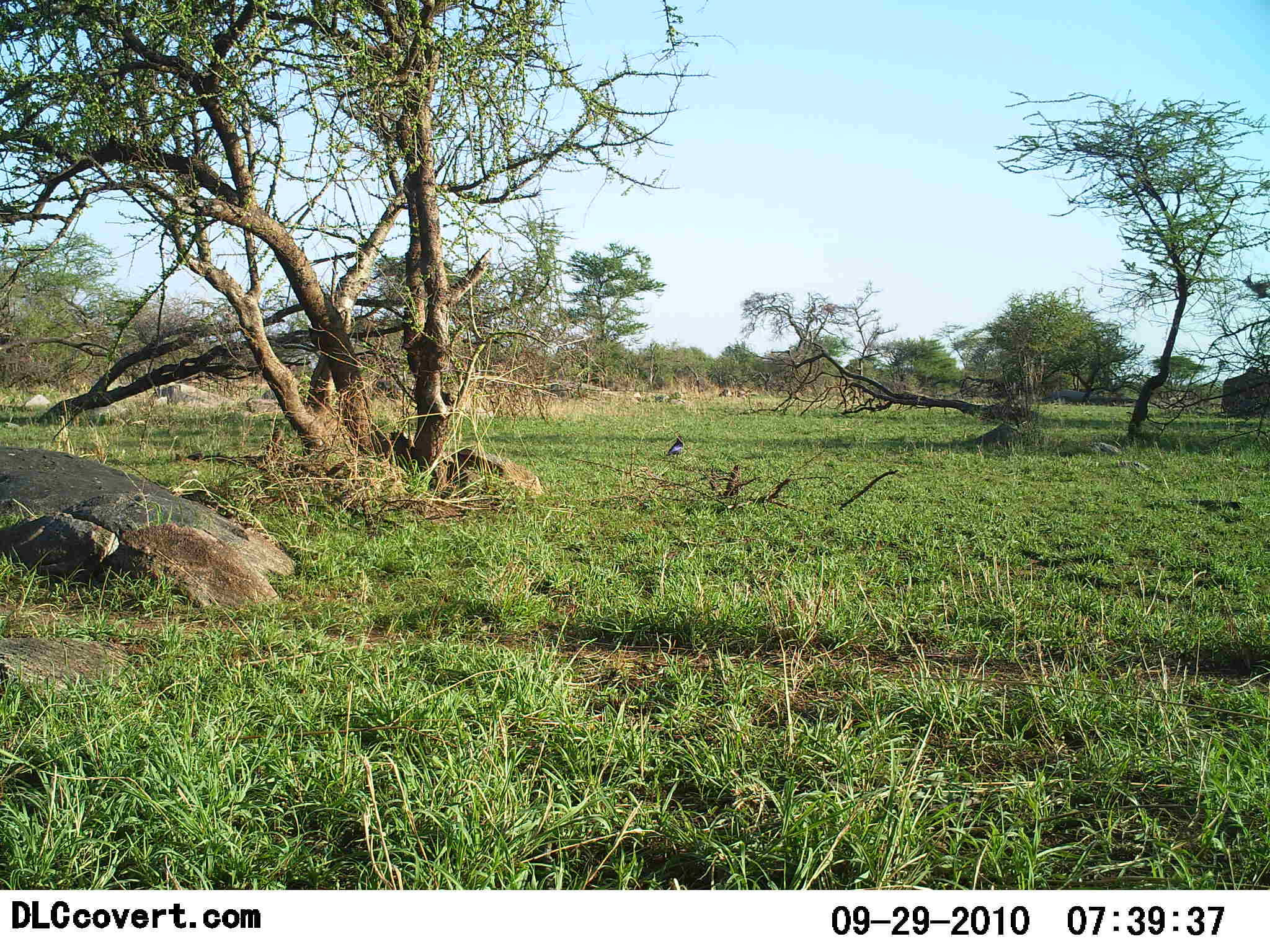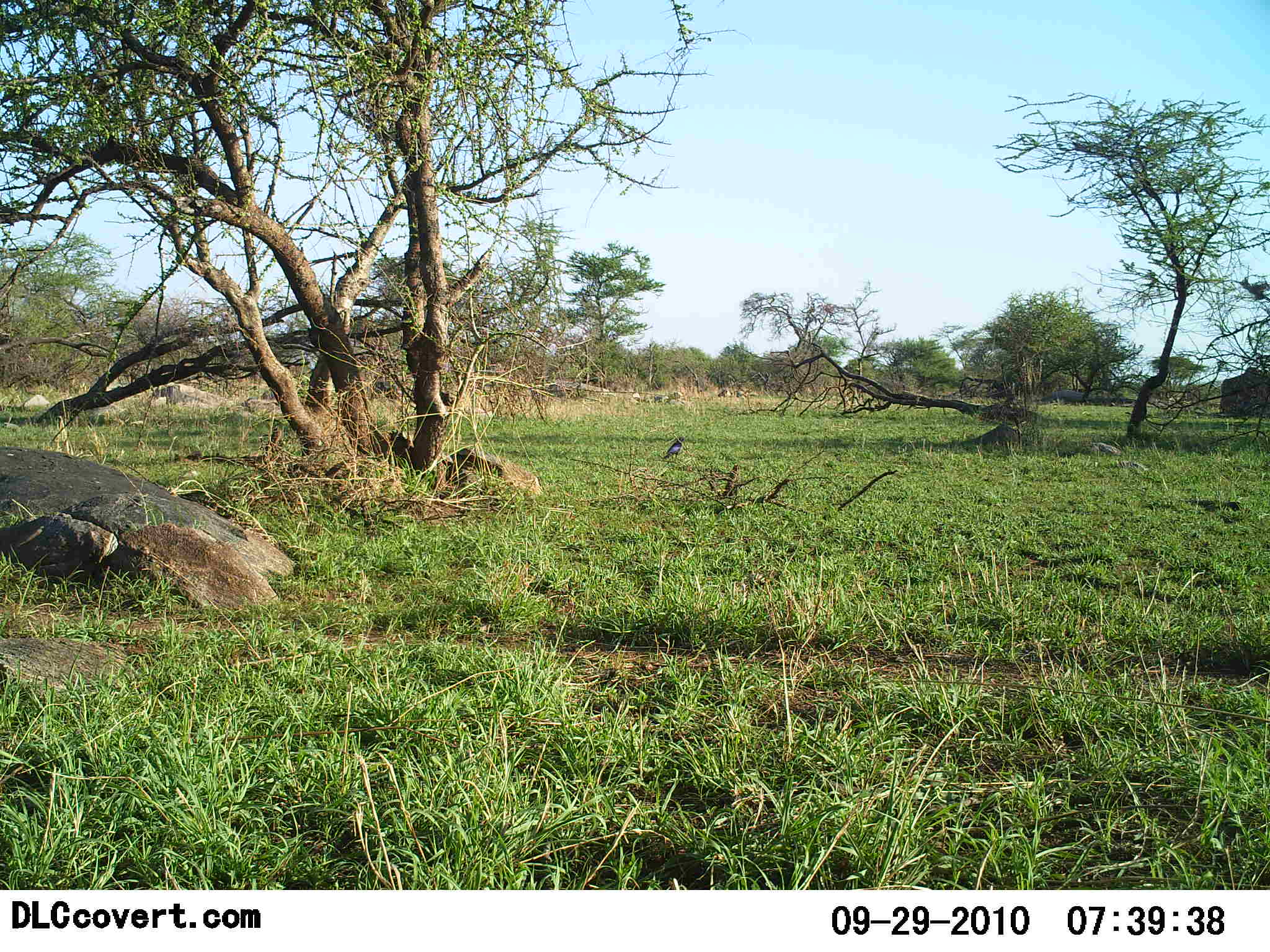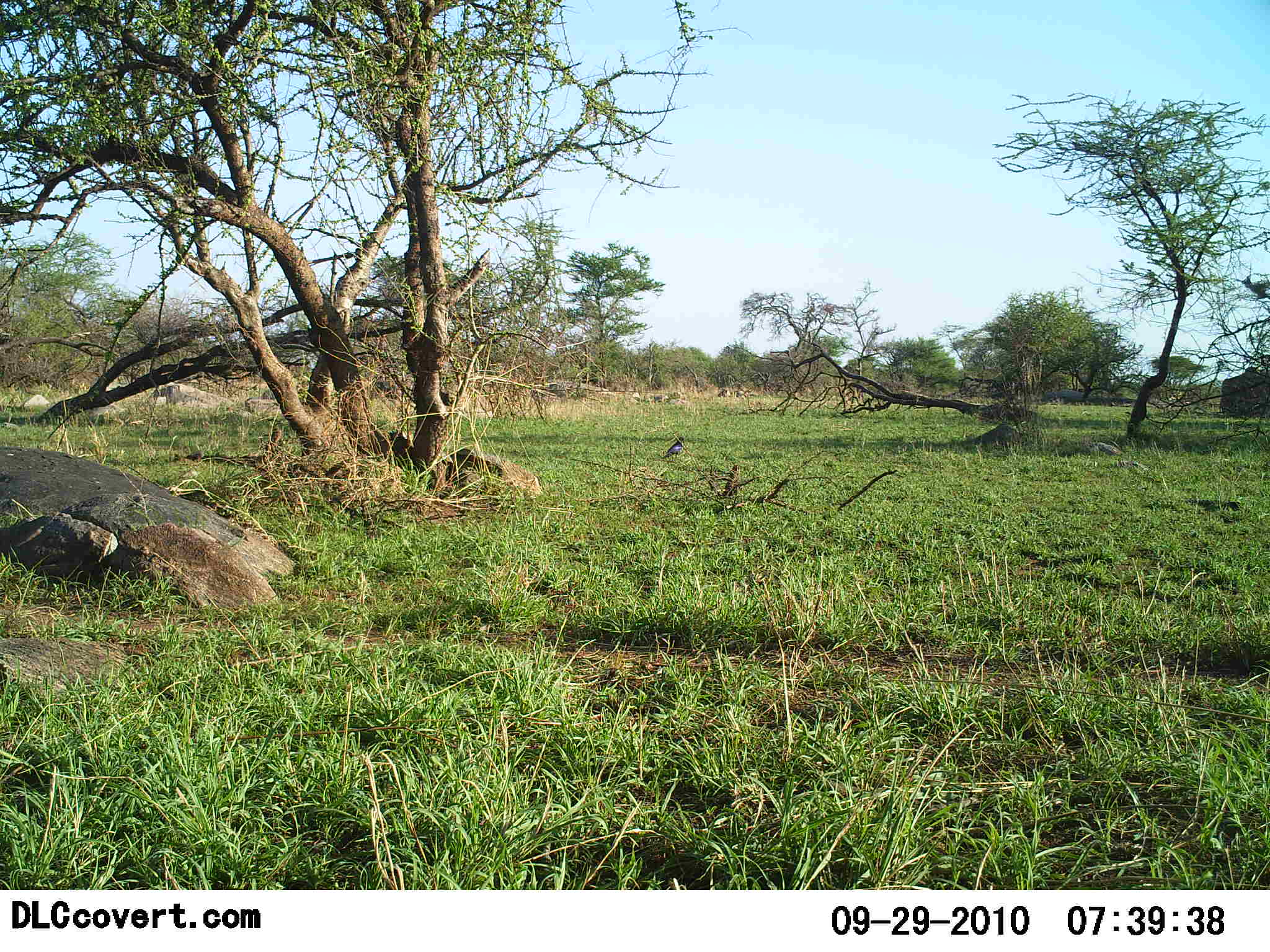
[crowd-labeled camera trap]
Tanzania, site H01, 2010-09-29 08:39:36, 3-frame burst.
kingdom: Animalia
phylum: Chordata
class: Aves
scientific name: Aves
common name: bird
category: otherbird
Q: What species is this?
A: Otherbird (bird) (Aves).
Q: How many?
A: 1.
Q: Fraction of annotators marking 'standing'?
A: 100%.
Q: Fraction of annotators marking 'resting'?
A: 0%.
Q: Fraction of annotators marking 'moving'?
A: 0%.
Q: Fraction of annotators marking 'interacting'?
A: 0%.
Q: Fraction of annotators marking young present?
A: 0%.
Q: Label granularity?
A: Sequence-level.